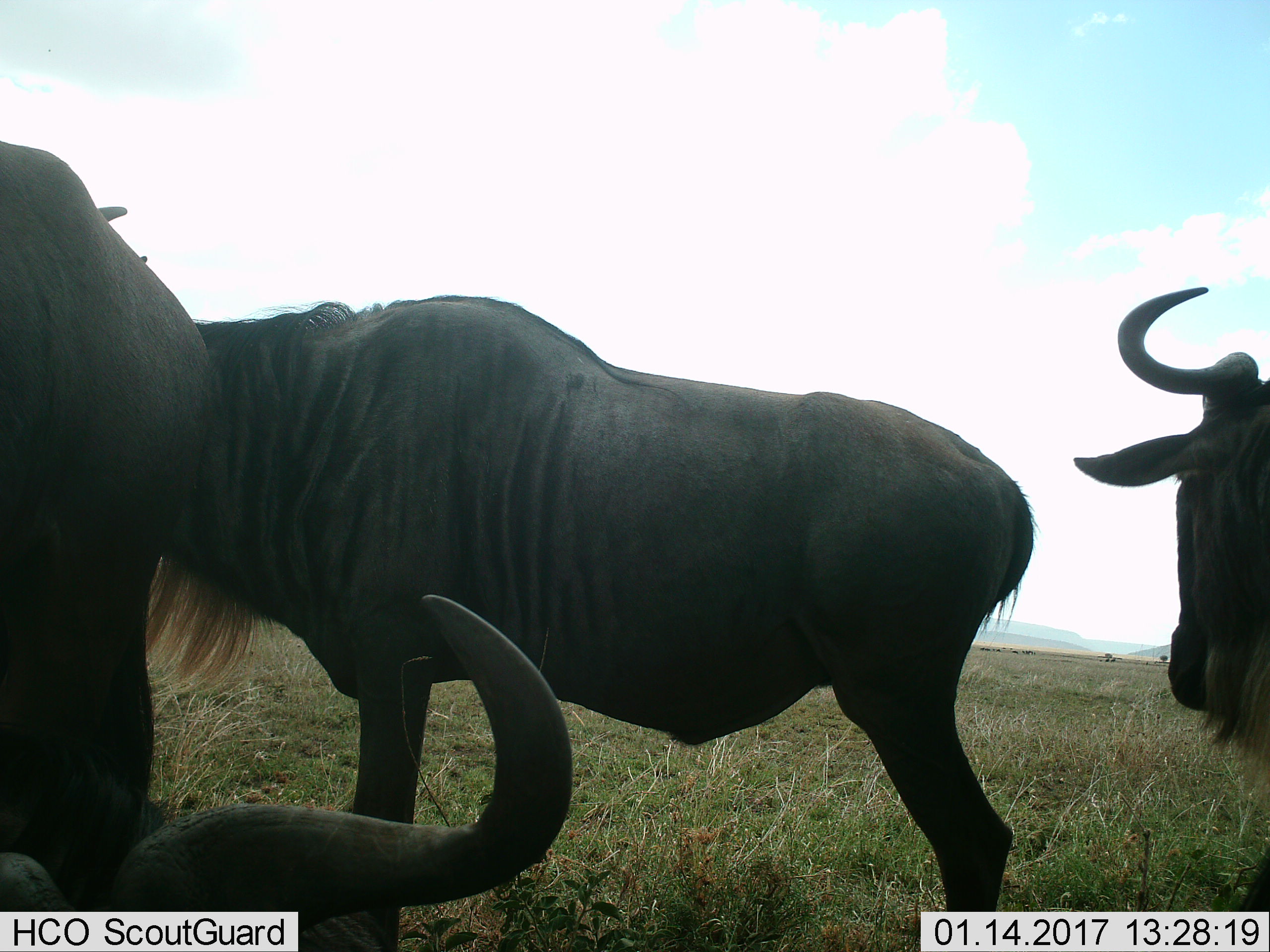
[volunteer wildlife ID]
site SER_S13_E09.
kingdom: Animalia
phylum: Chordata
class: Mammalia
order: Artiodactyla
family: Bovidae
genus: Connochaetes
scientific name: Connochaetes taurinus taurinus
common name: blue wildebeest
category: wildebeestblue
Wildebeestblue (blue wildebeest) (Connochaetes taurinus taurinus), count 4. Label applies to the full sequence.